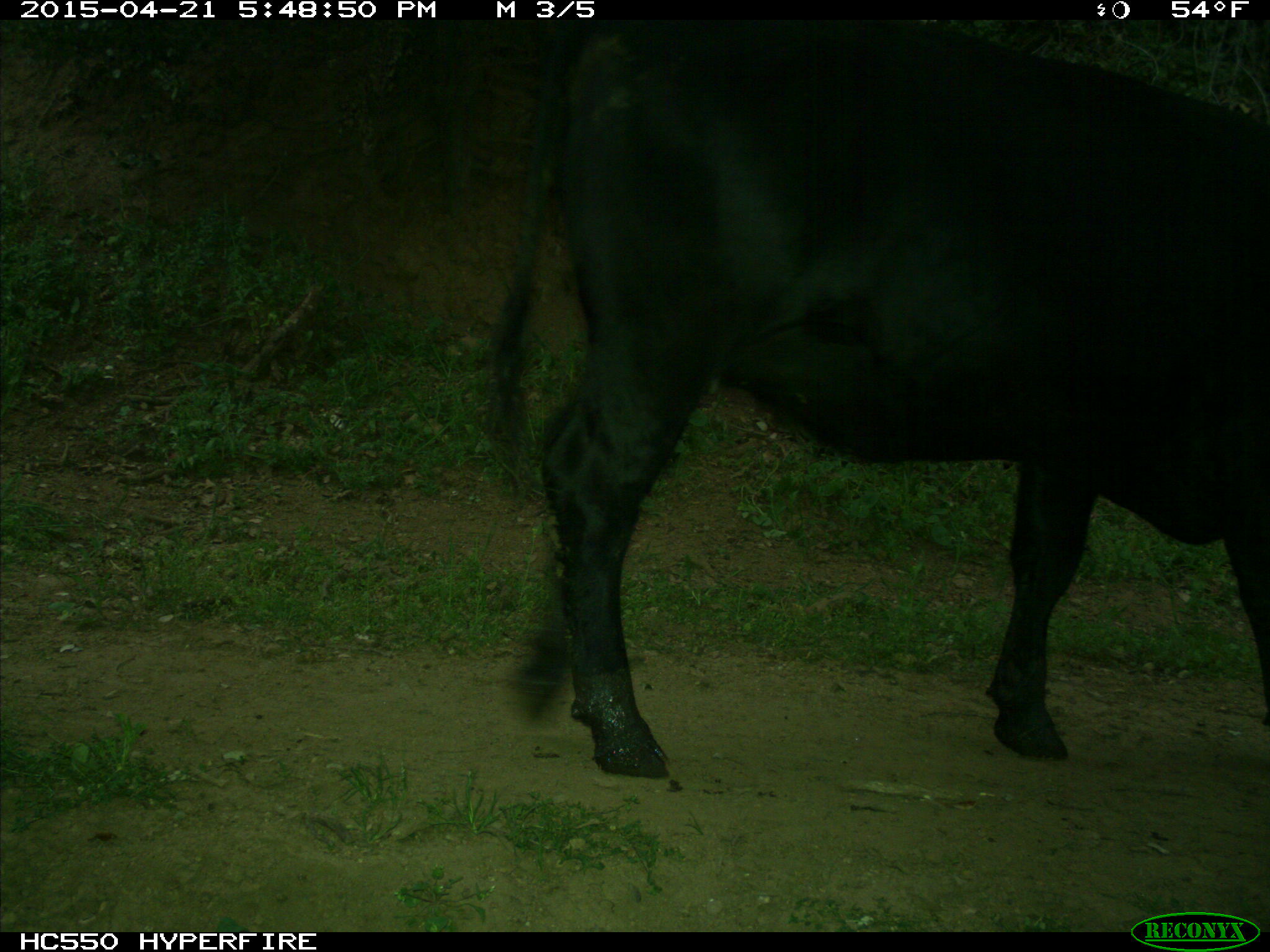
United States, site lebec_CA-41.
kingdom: Animalia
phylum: Chordata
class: Mammalia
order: Artiodactyla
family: Bovidae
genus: Bos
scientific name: Bos taurus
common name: domestic cow